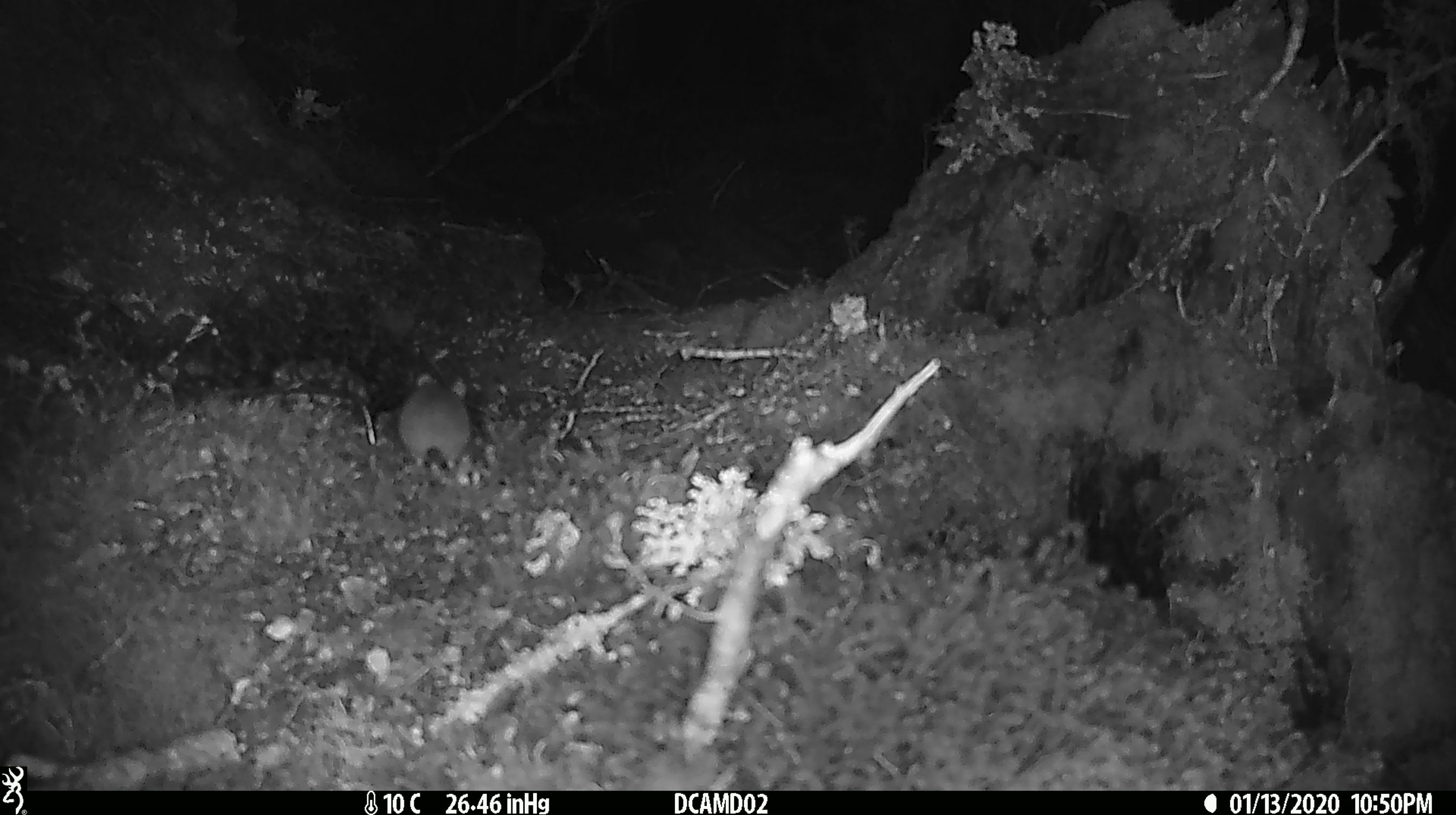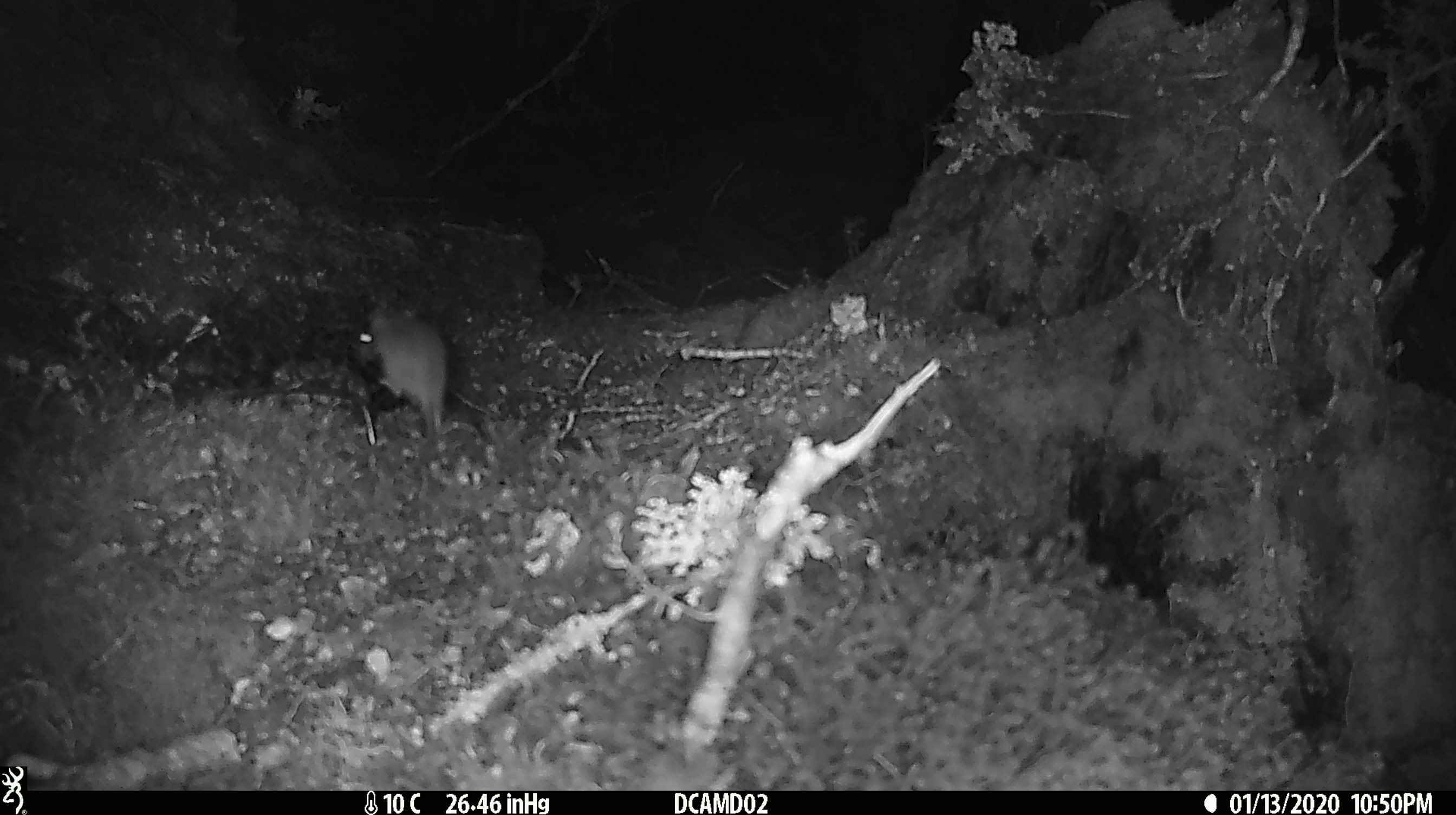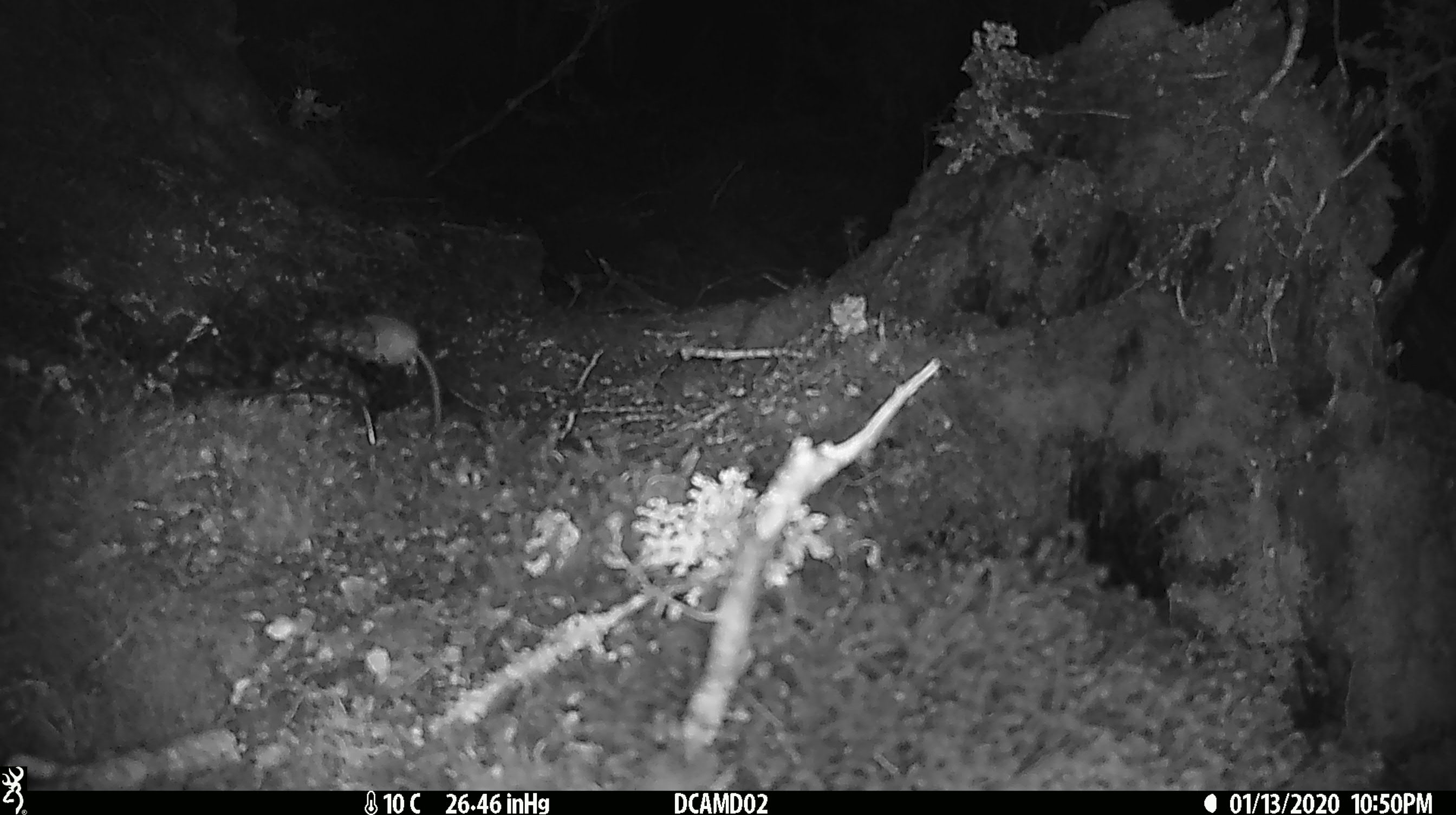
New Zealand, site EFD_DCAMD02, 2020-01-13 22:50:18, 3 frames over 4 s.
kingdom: Animalia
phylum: Chordata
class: Mammalia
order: Rodentia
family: Muridae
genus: Mus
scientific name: Mus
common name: mouse